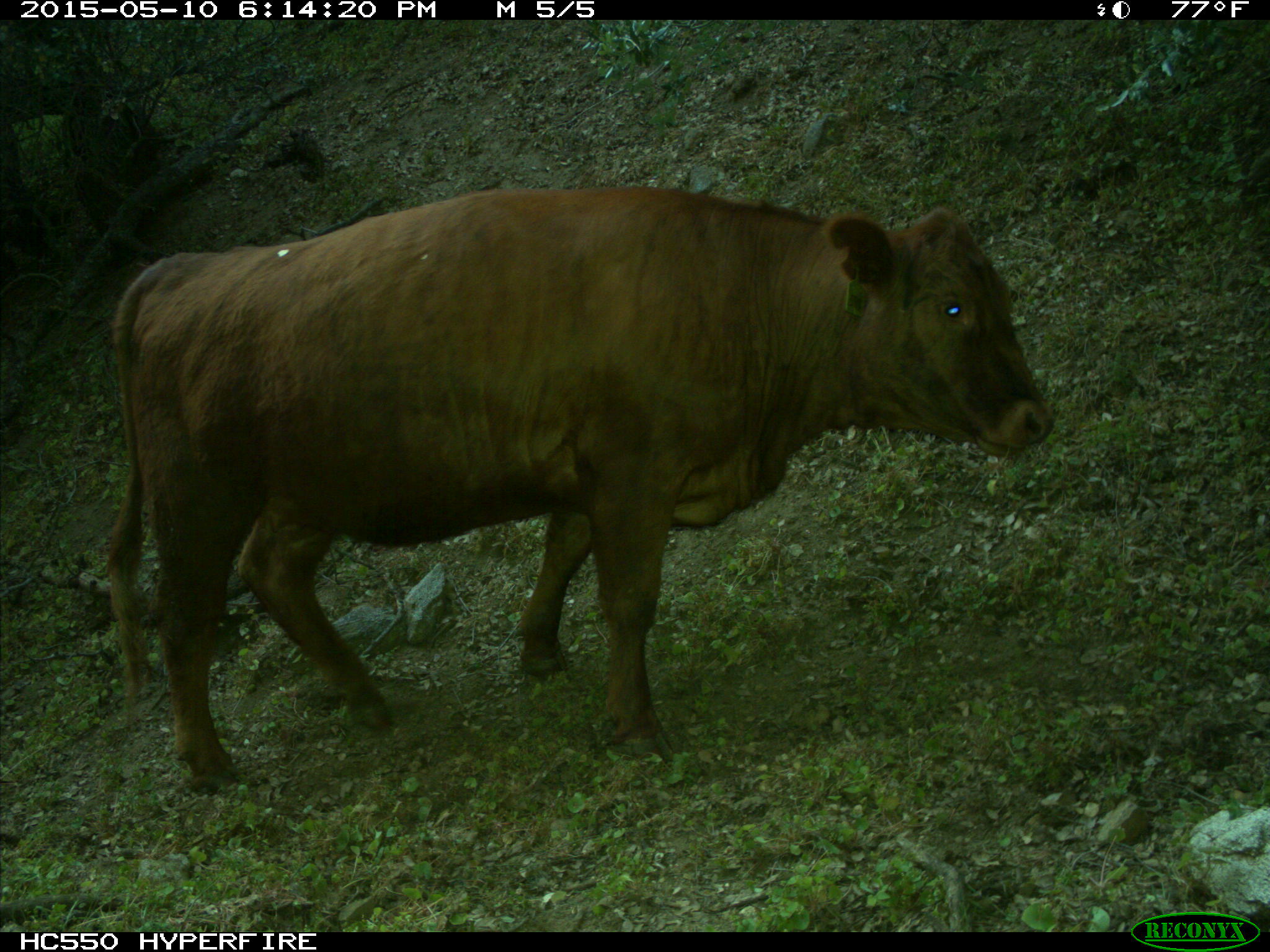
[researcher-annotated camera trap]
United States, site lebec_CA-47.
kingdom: Animalia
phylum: Chordata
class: Mammalia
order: Artiodactyla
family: Bovidae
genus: Bos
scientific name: Bos taurus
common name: domestic cow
Bos taurus (domestic cow).